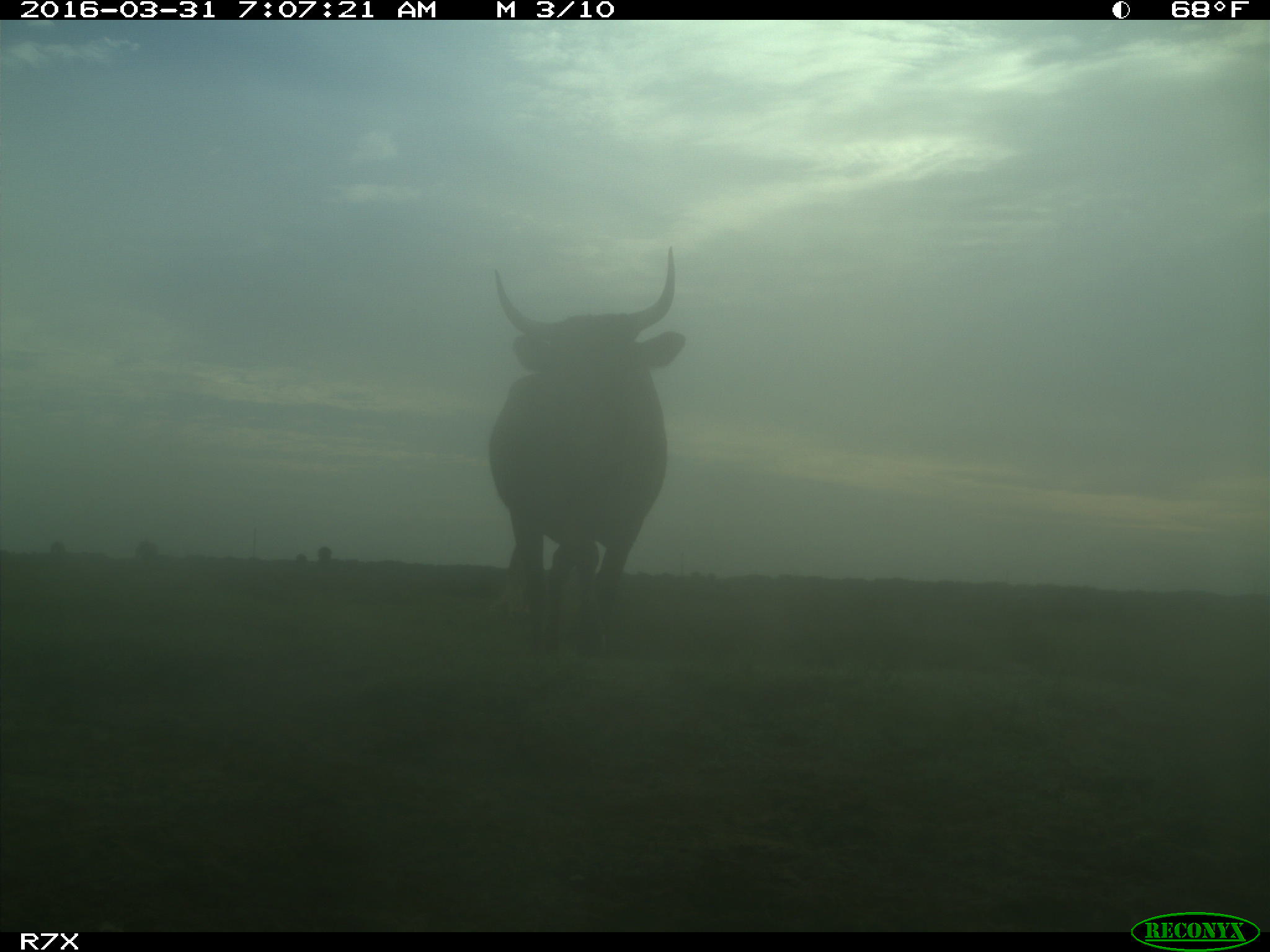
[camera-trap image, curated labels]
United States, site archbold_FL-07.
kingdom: Animalia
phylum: Chordata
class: Mammalia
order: Artiodactyla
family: Bovidae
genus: Bos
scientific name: Bos taurus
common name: domestic cow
Bos taurus (domestic cow).